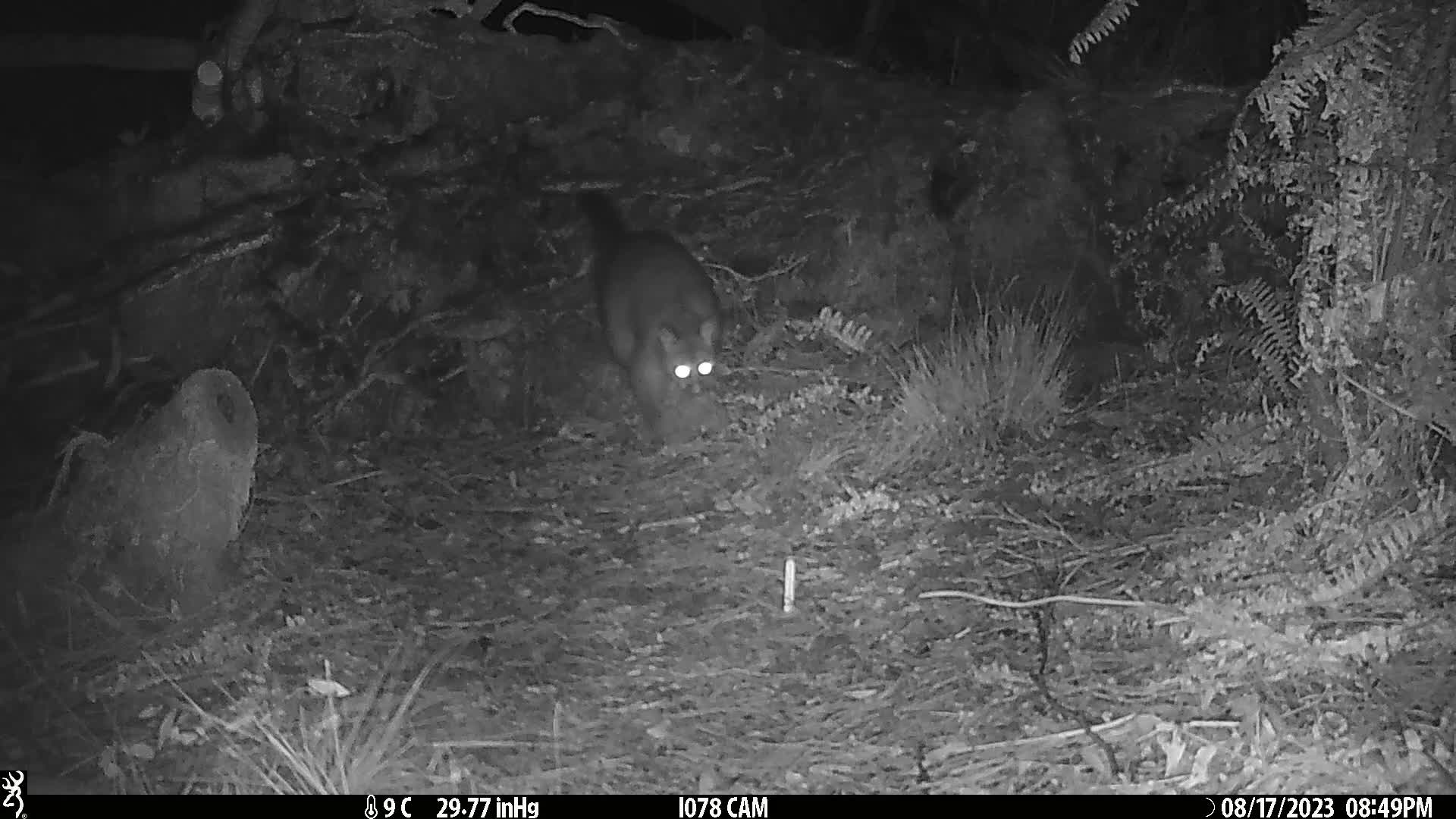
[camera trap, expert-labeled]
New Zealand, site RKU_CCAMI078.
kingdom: Animalia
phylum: Chordata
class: Mammalia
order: Diprotodontia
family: Phalangeridae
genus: Trichosurus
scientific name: Trichosurus vulpecula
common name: common brushtail possum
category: possum